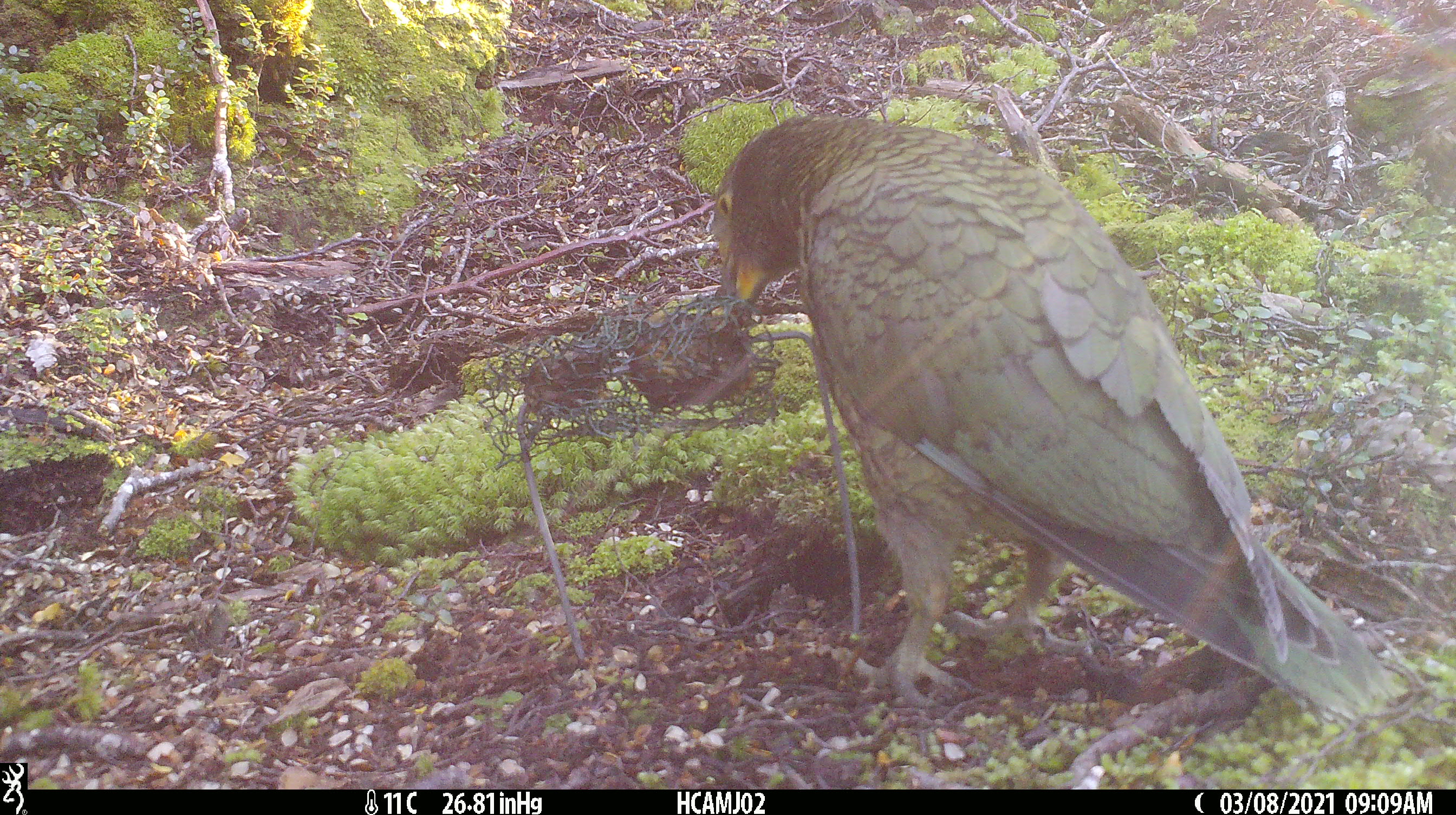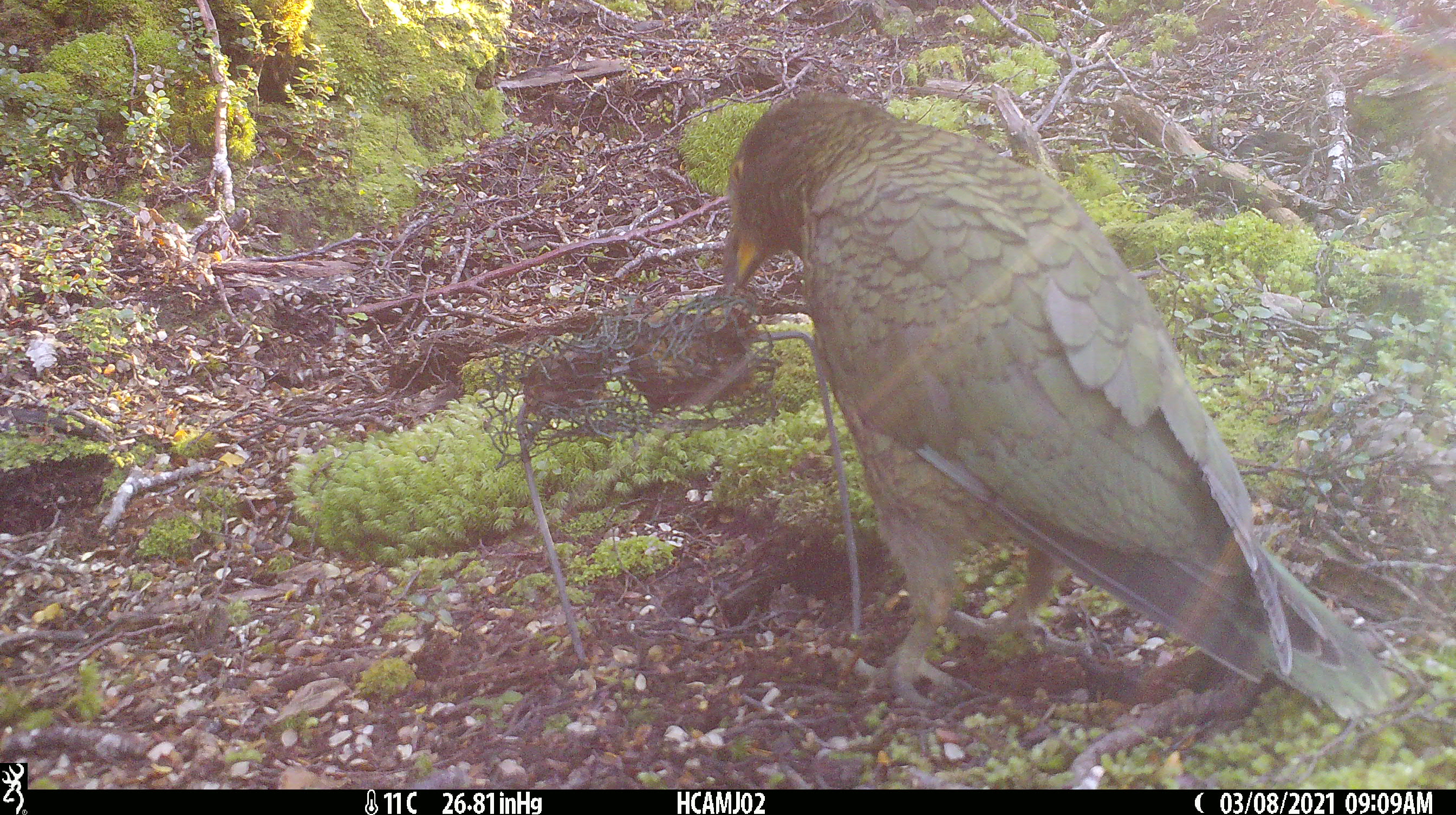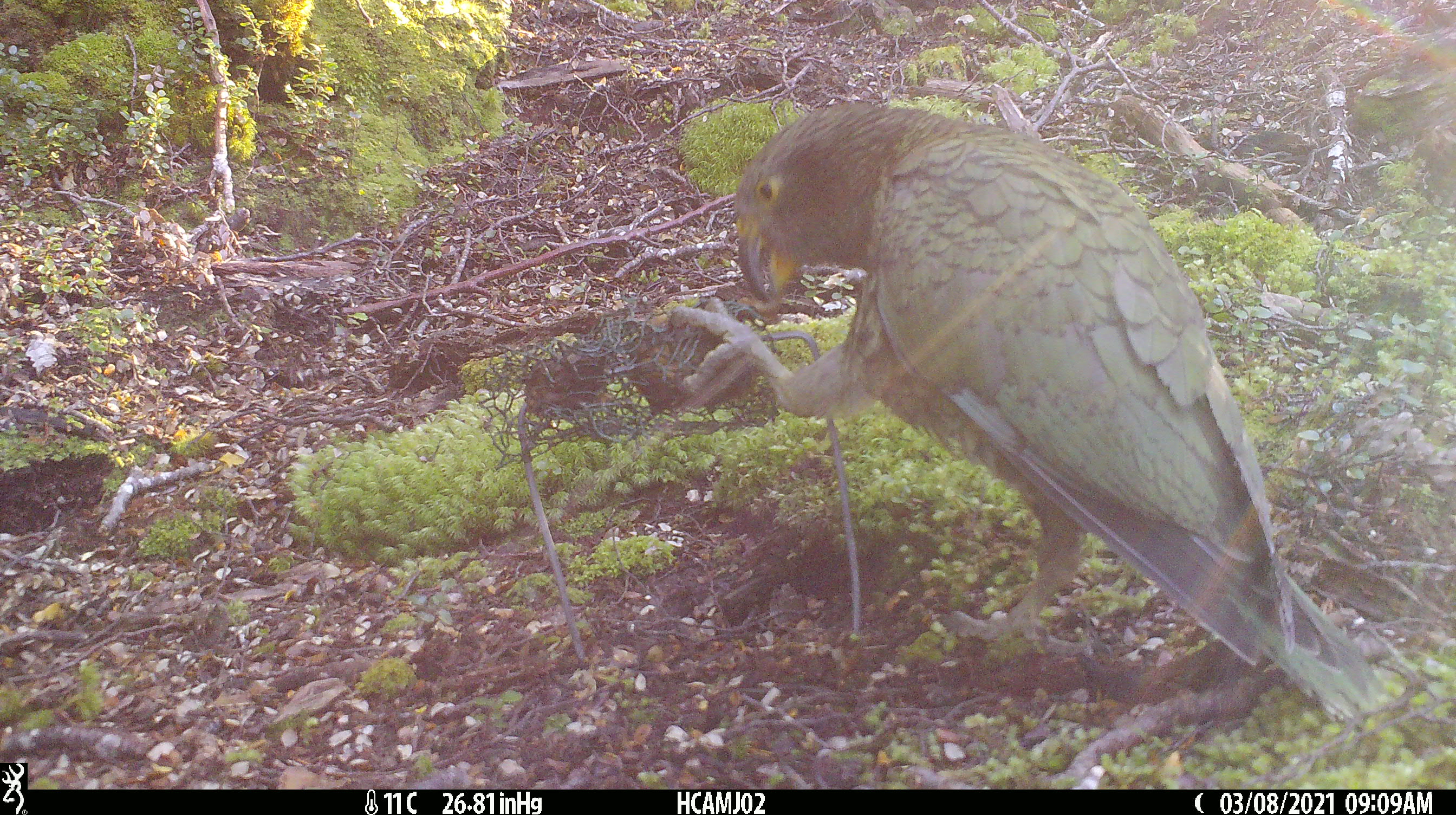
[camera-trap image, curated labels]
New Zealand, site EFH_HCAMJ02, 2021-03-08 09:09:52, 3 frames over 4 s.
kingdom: Animalia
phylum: Chordata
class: Aves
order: Psittaciformes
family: Strigopidae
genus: Nestor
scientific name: Nestor notabilis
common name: kea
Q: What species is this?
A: Kea (Nestor notabilis).